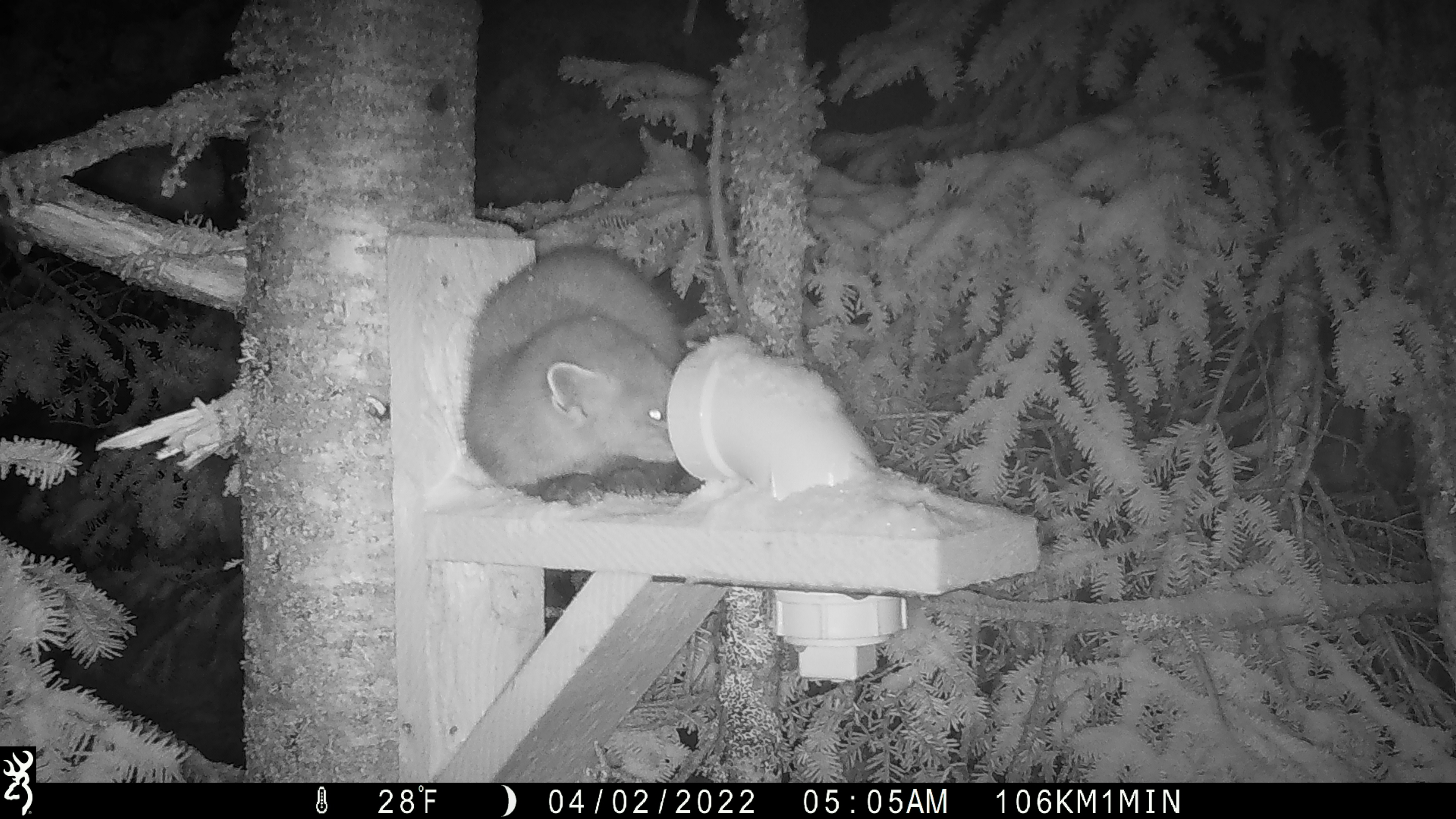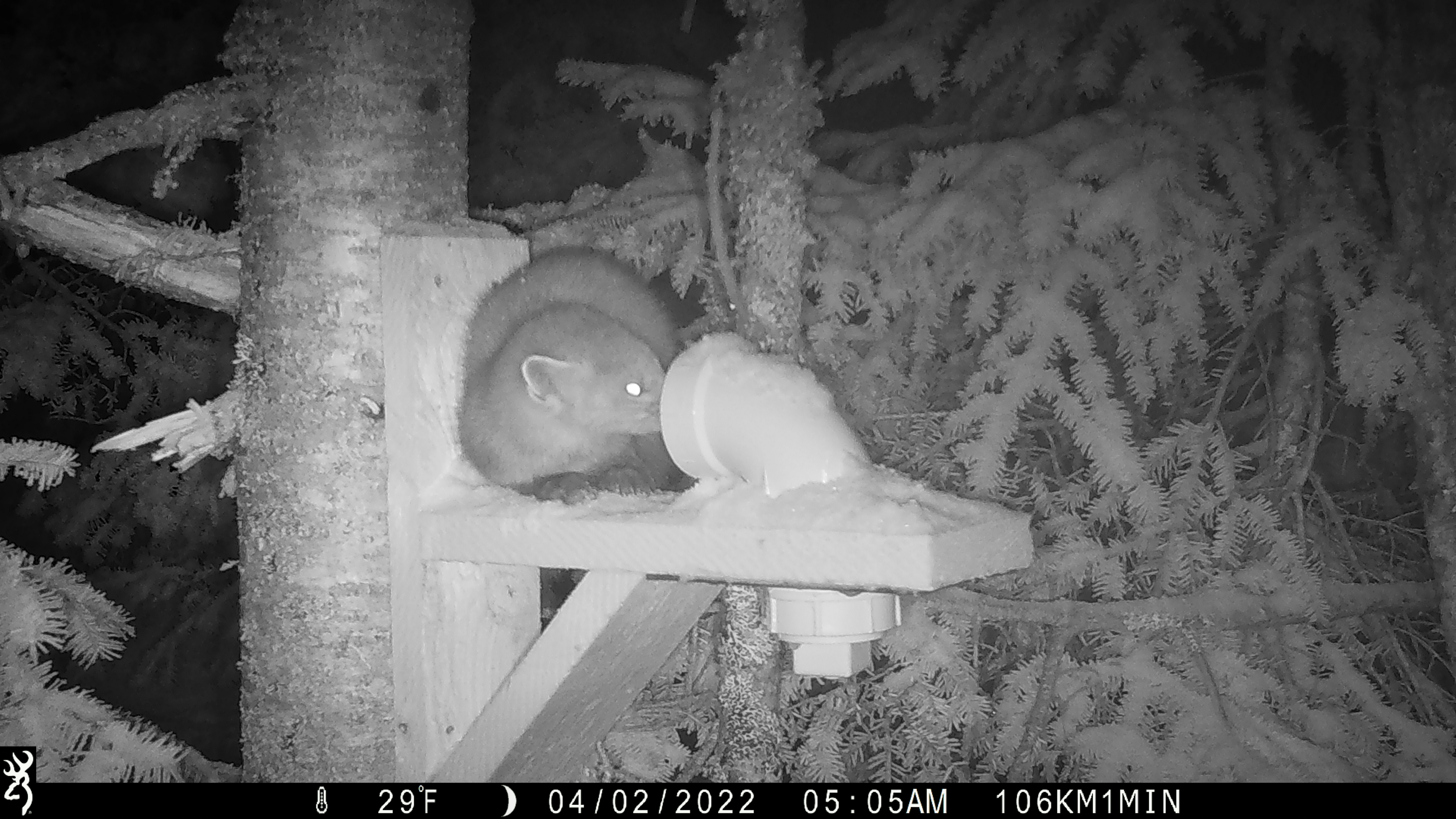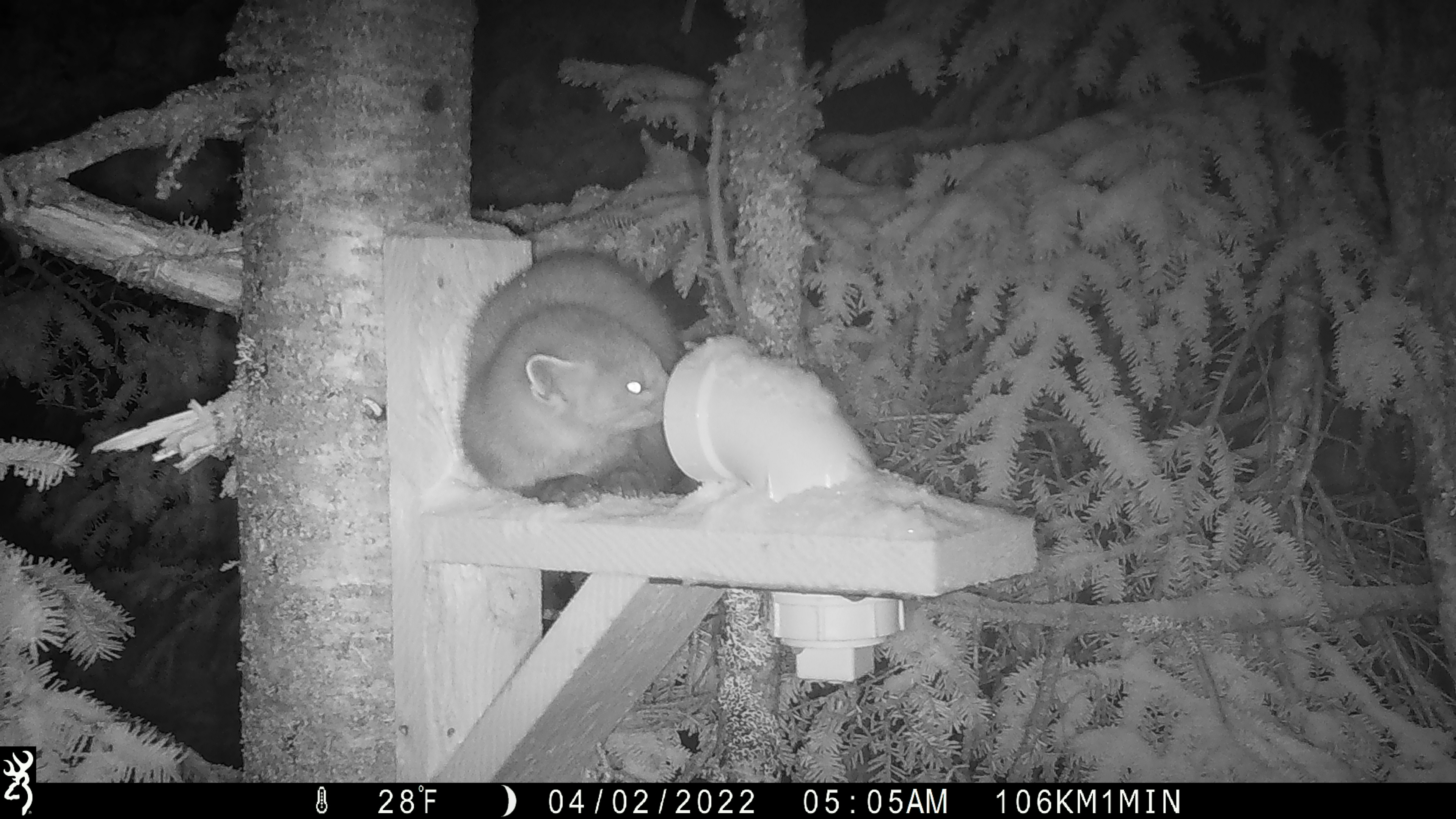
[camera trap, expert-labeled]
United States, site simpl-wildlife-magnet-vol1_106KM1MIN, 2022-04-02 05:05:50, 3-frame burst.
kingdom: Animalia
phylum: Chordata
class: Mammalia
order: Carnivora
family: Mustelidae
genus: Martes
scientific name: Martes americana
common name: american marten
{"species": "american marten (Martes americana)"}